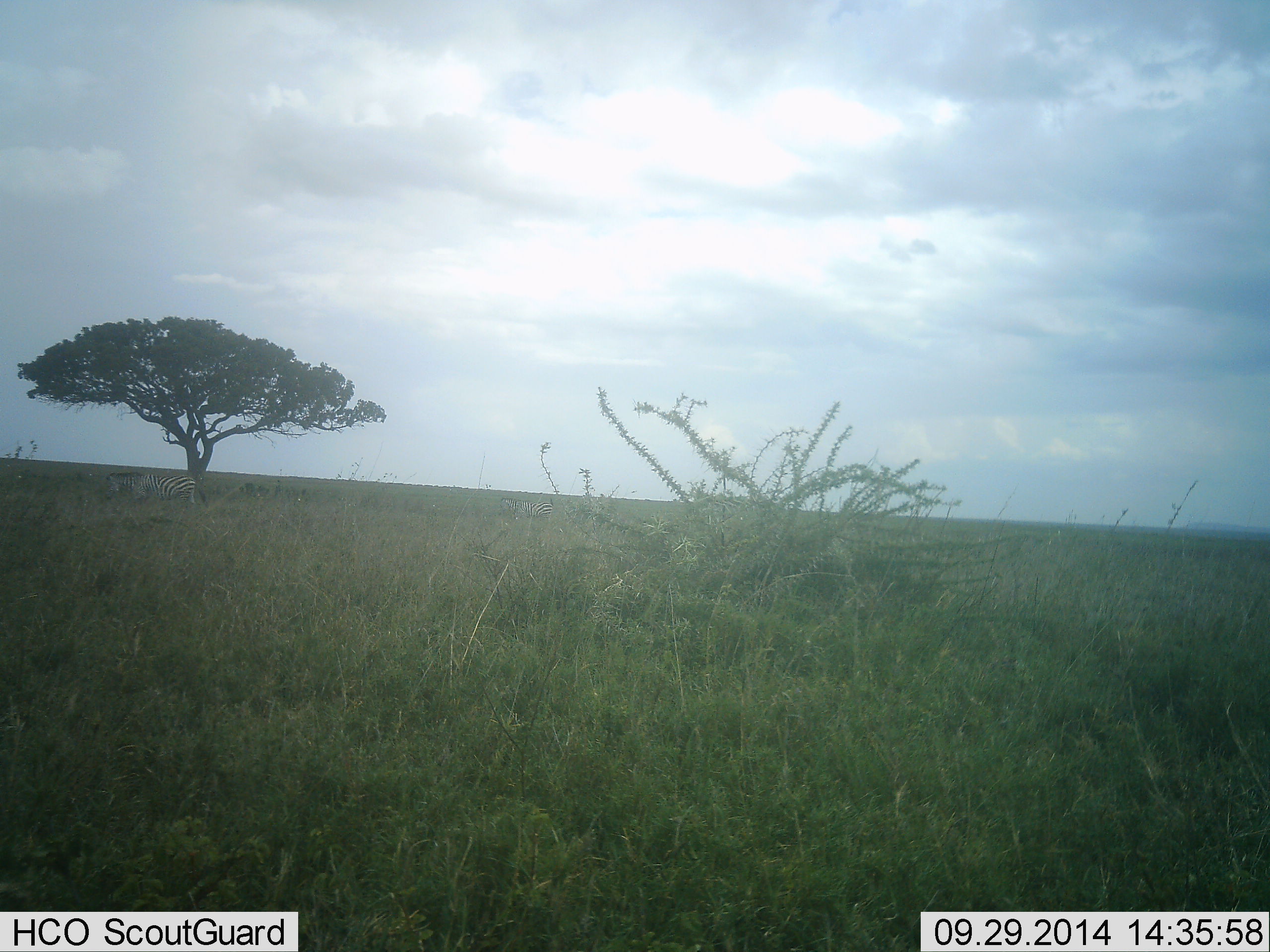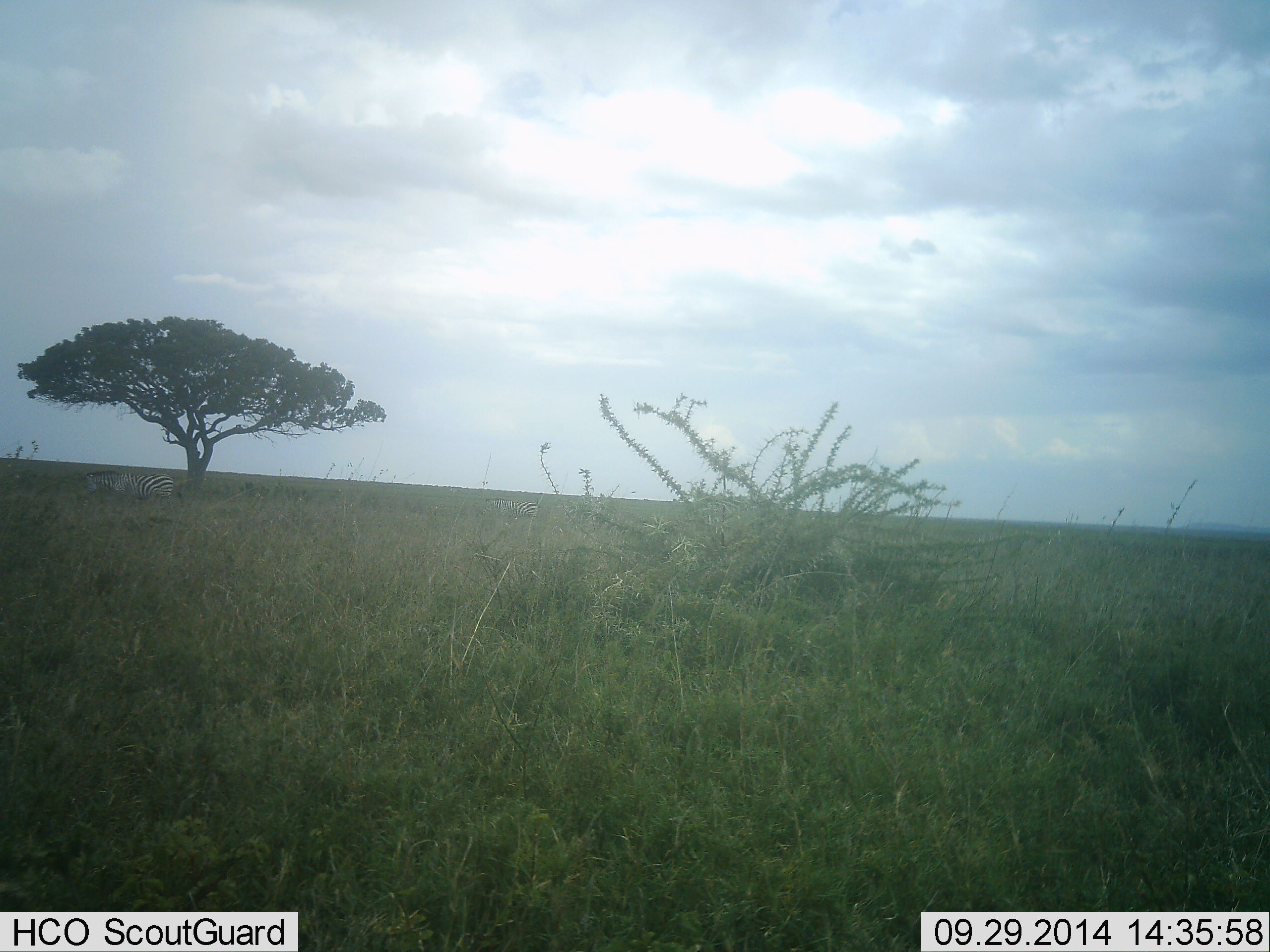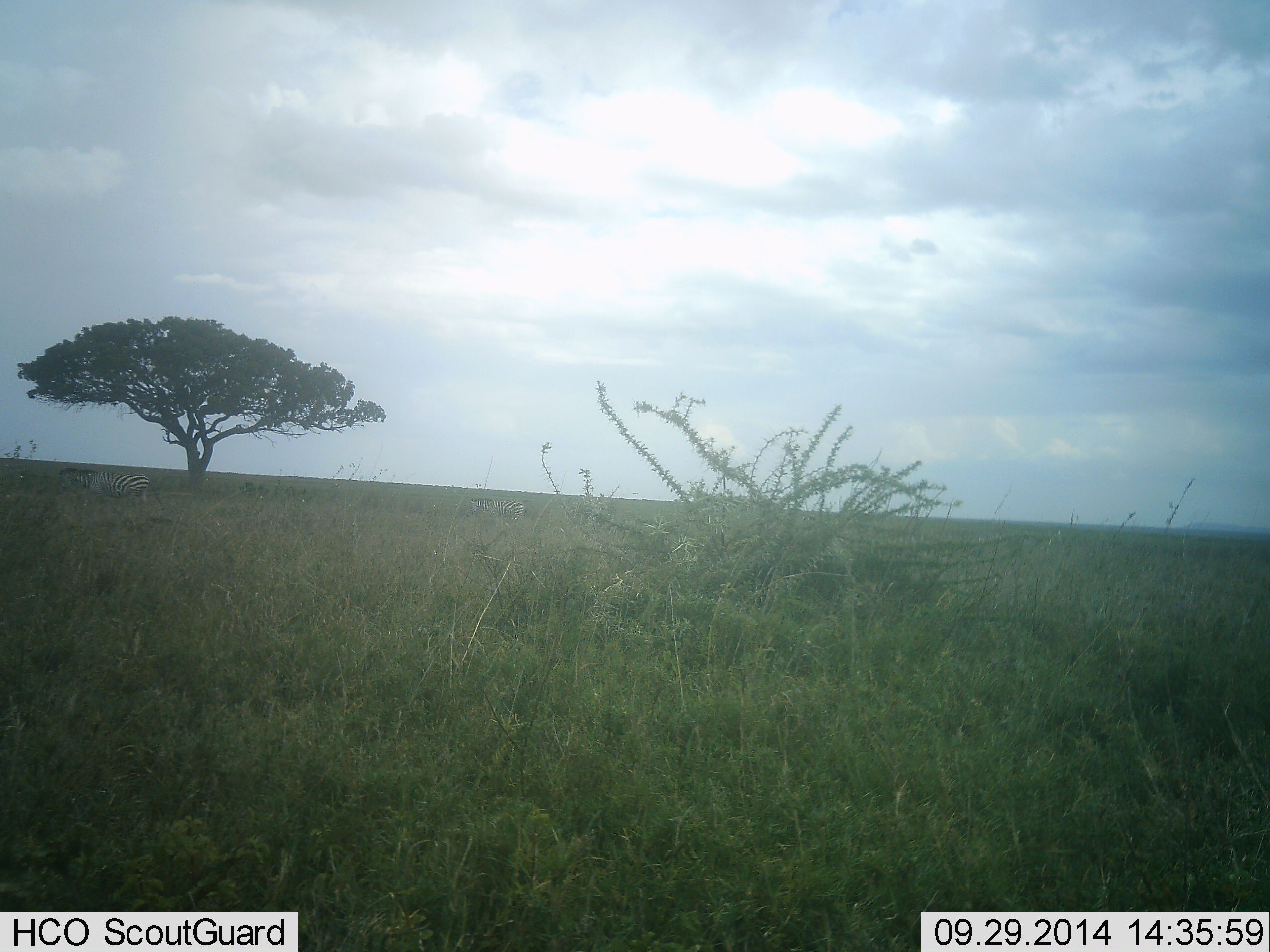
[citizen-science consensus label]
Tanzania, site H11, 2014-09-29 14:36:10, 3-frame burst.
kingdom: Animalia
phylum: Chordata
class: Mammalia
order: Perissodactyla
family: Equidae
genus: Equus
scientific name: Equus quagga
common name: plains zebra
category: zebra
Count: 1.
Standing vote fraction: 0%.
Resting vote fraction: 0%.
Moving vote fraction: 90%.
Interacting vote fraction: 0%.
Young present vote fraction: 0%.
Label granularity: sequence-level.